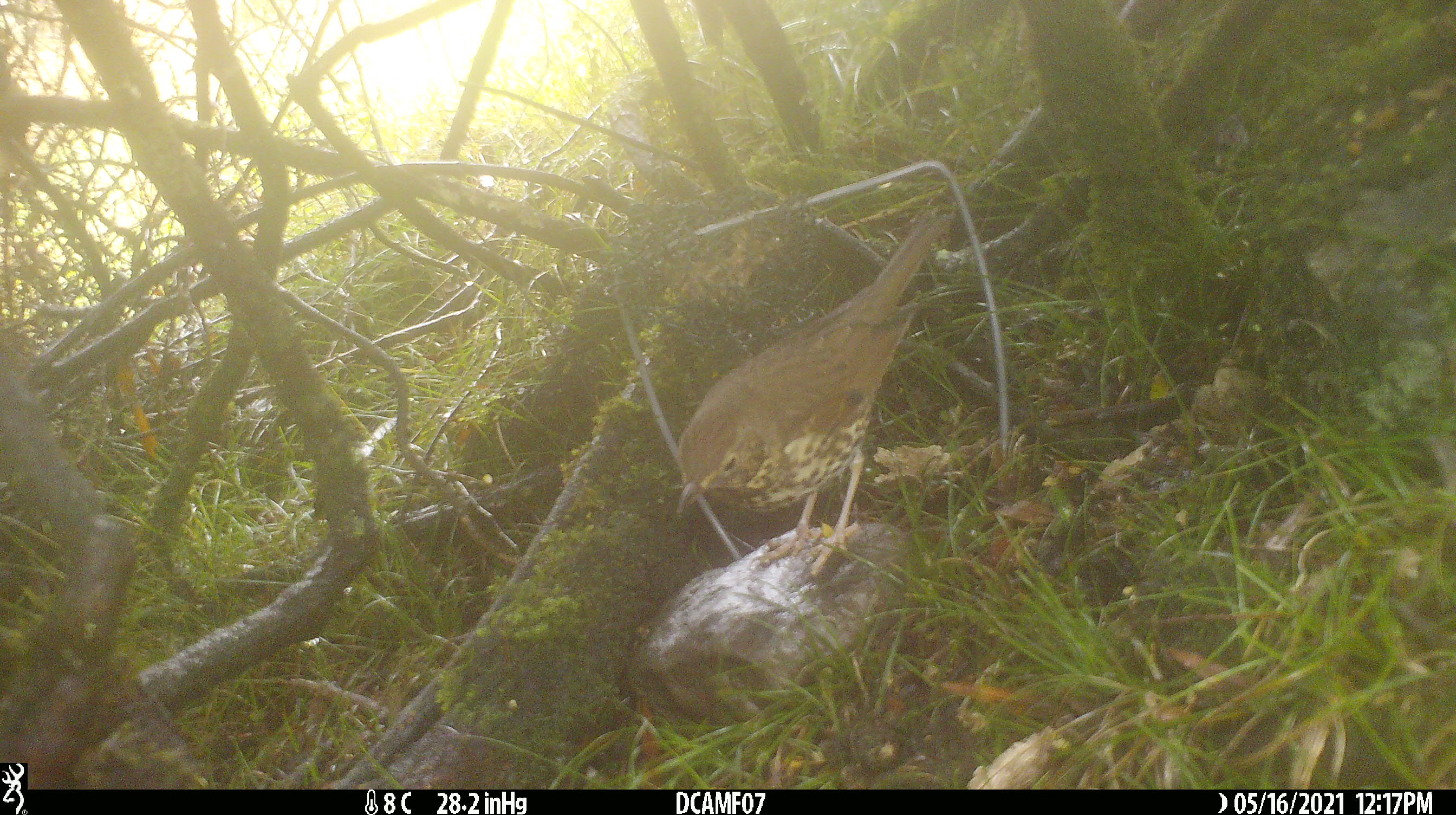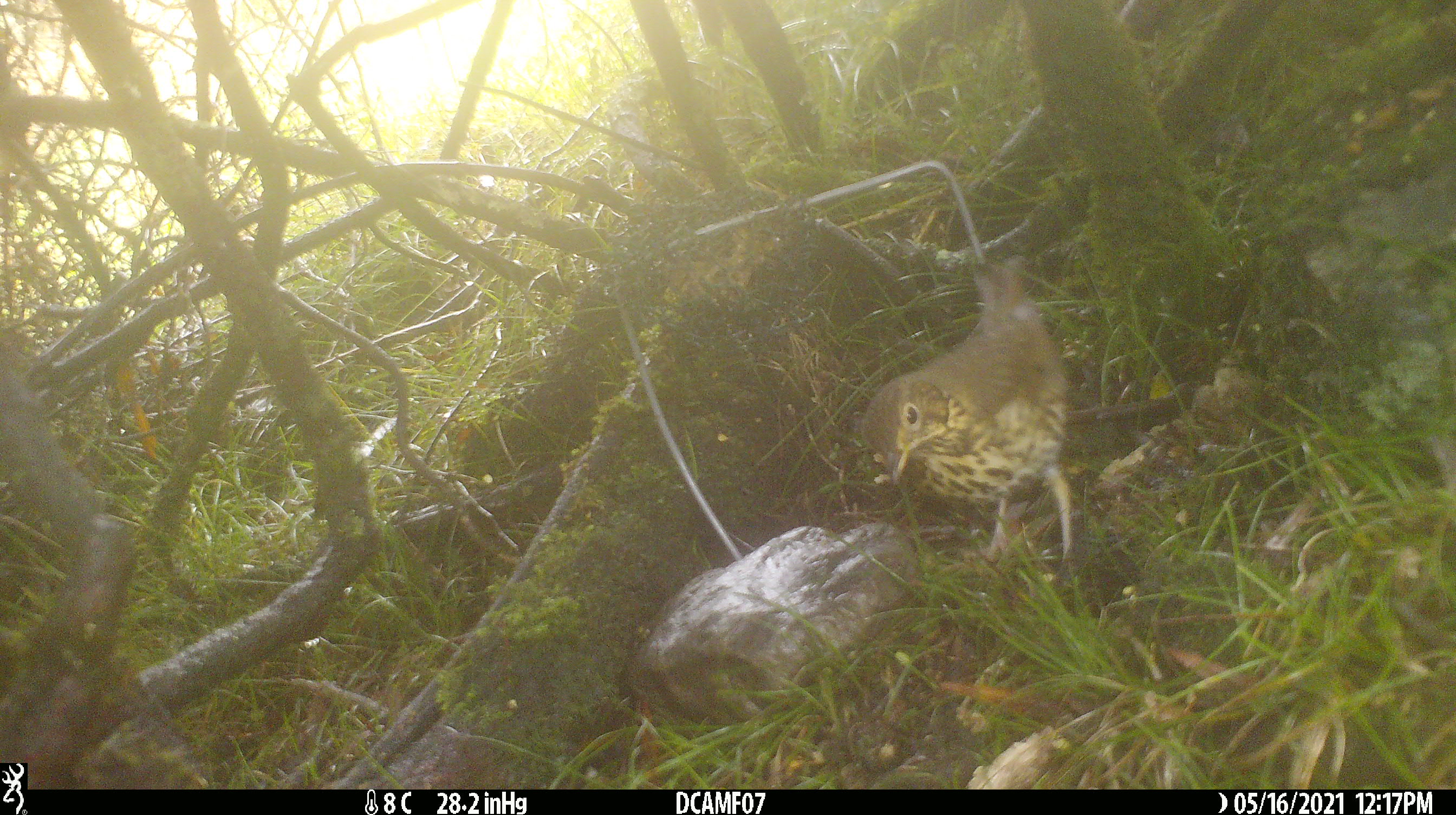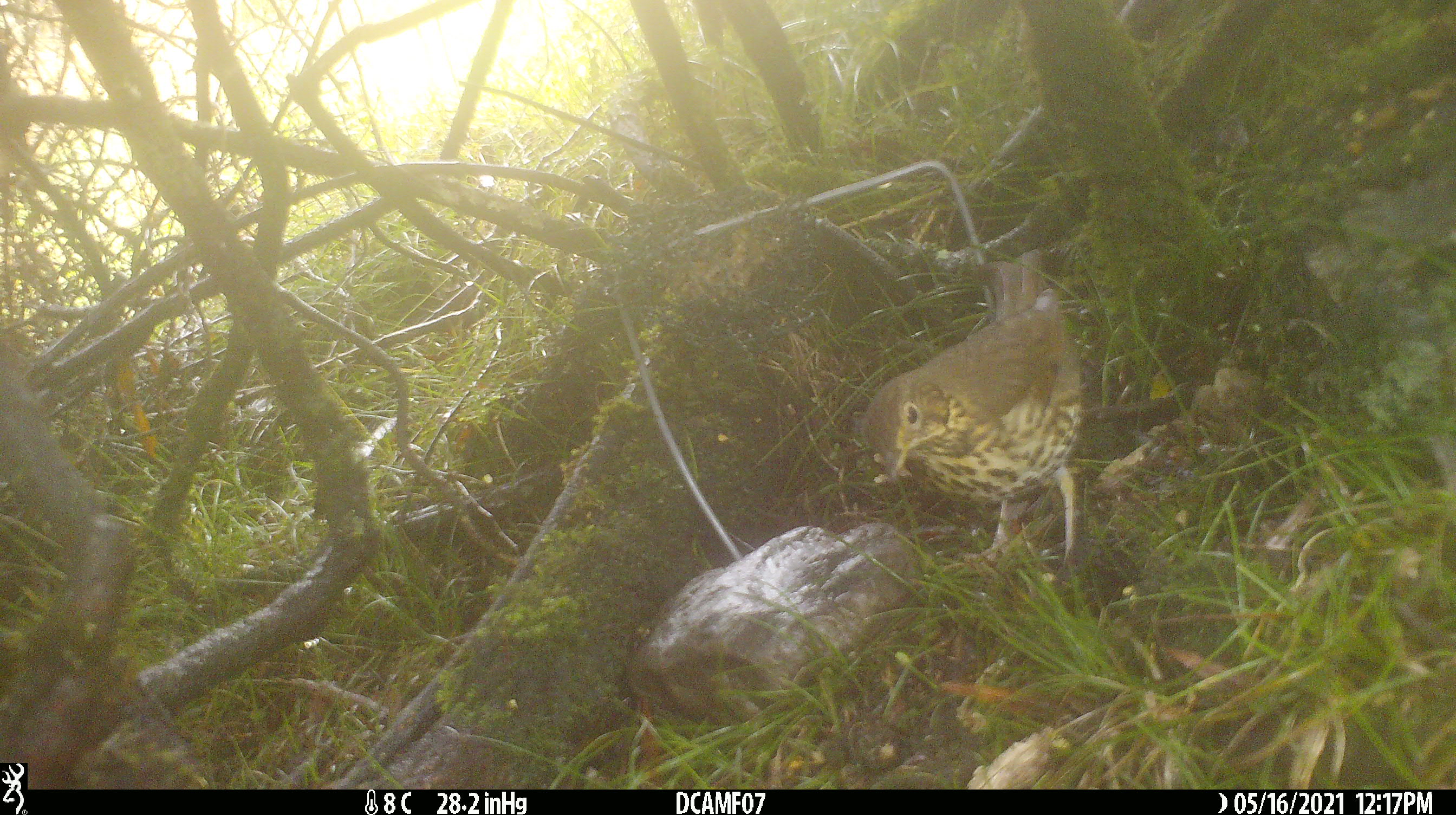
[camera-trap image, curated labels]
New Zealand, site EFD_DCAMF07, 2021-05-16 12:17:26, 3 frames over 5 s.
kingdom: Animalia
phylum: Chordata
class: Aves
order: Passeriformes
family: Turdidae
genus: Turdus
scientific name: Turdus philomelos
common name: song thrush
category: thrush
Thrush (song thrush) (Turdus philomelos).